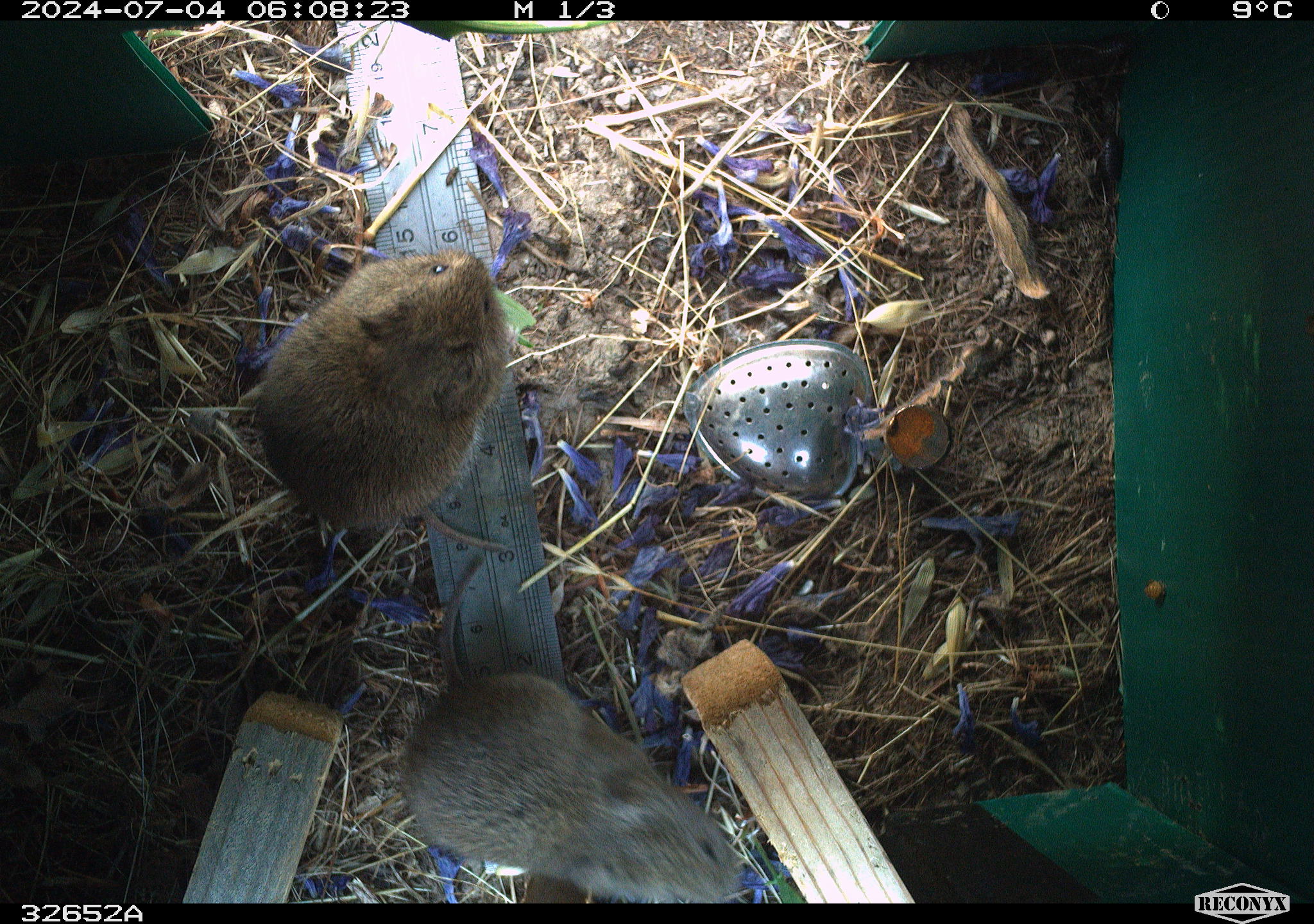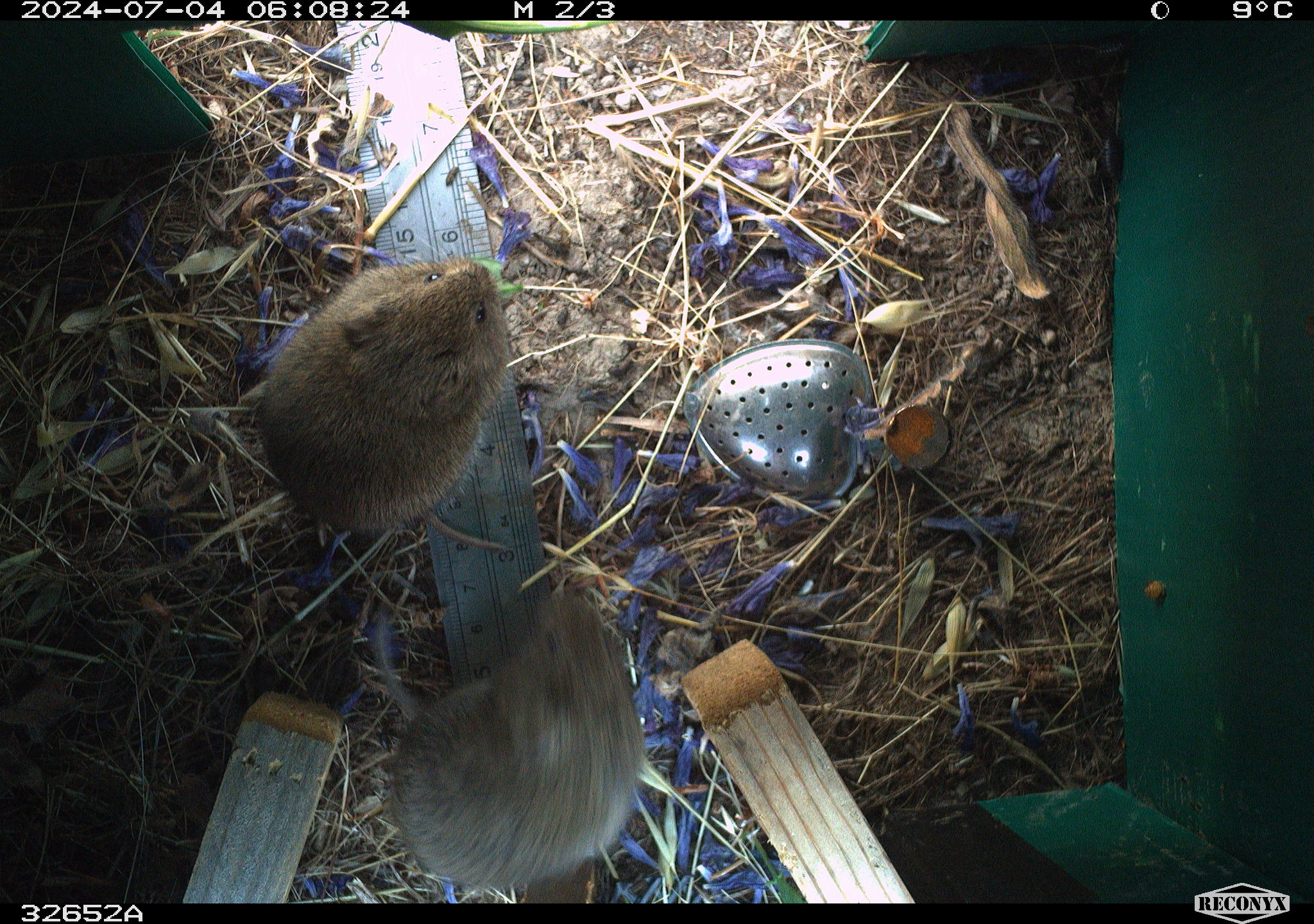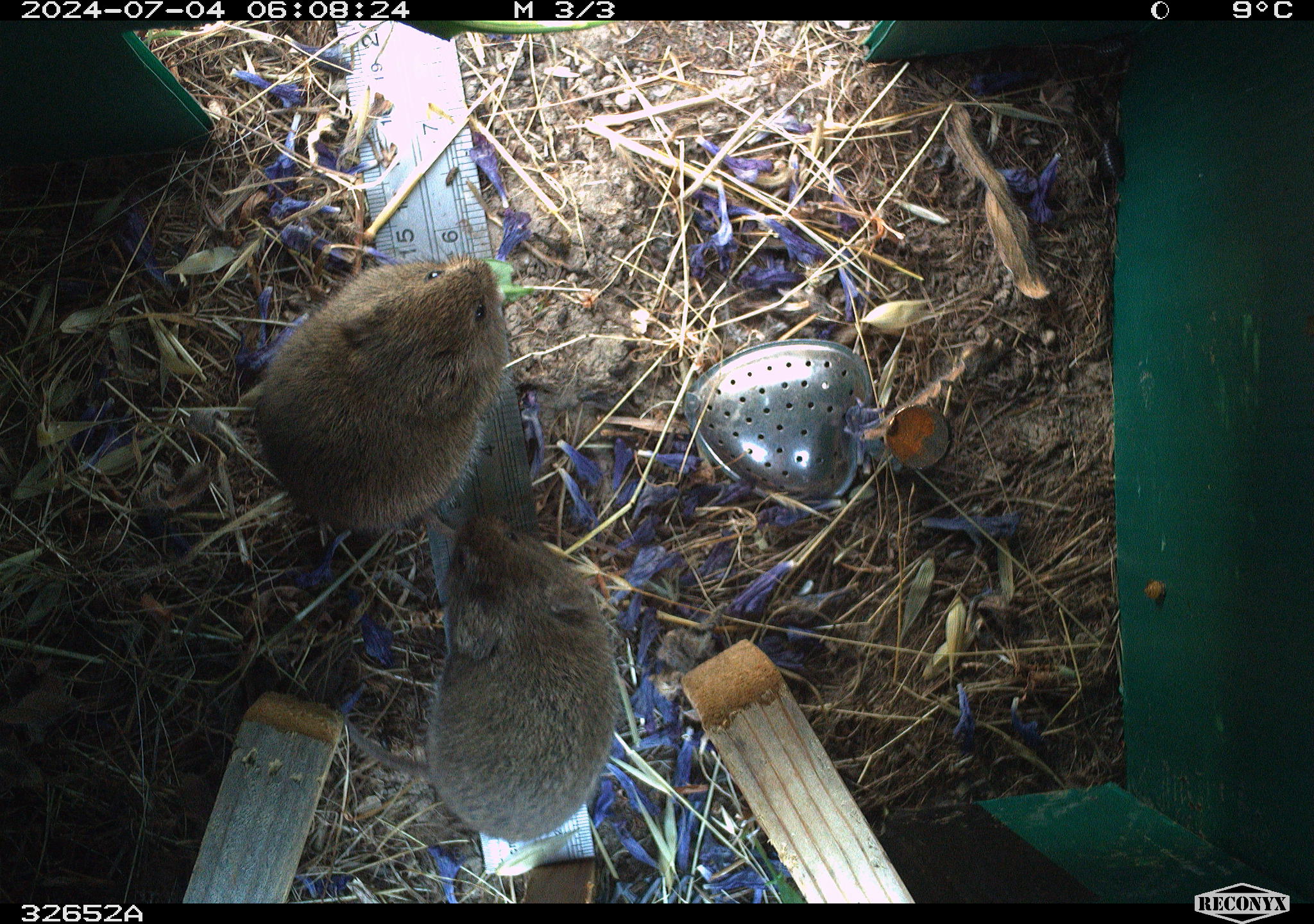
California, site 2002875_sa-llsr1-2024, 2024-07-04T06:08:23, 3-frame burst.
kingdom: Animalia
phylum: Chordata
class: Mammalia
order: Rodentia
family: Cricetidae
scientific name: Arvicolinae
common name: voles, lemmings, and muskrats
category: arvicolinae subfamily